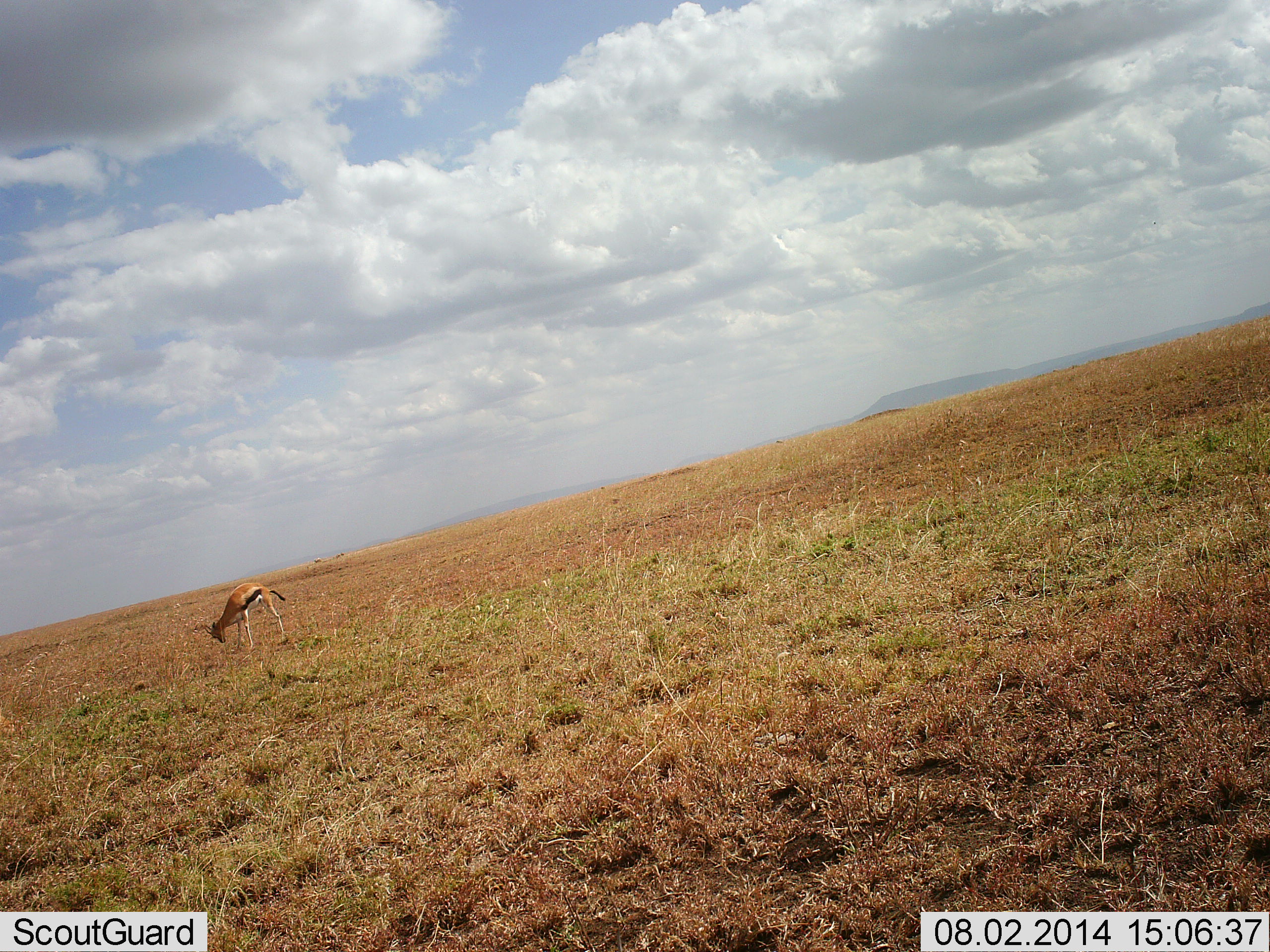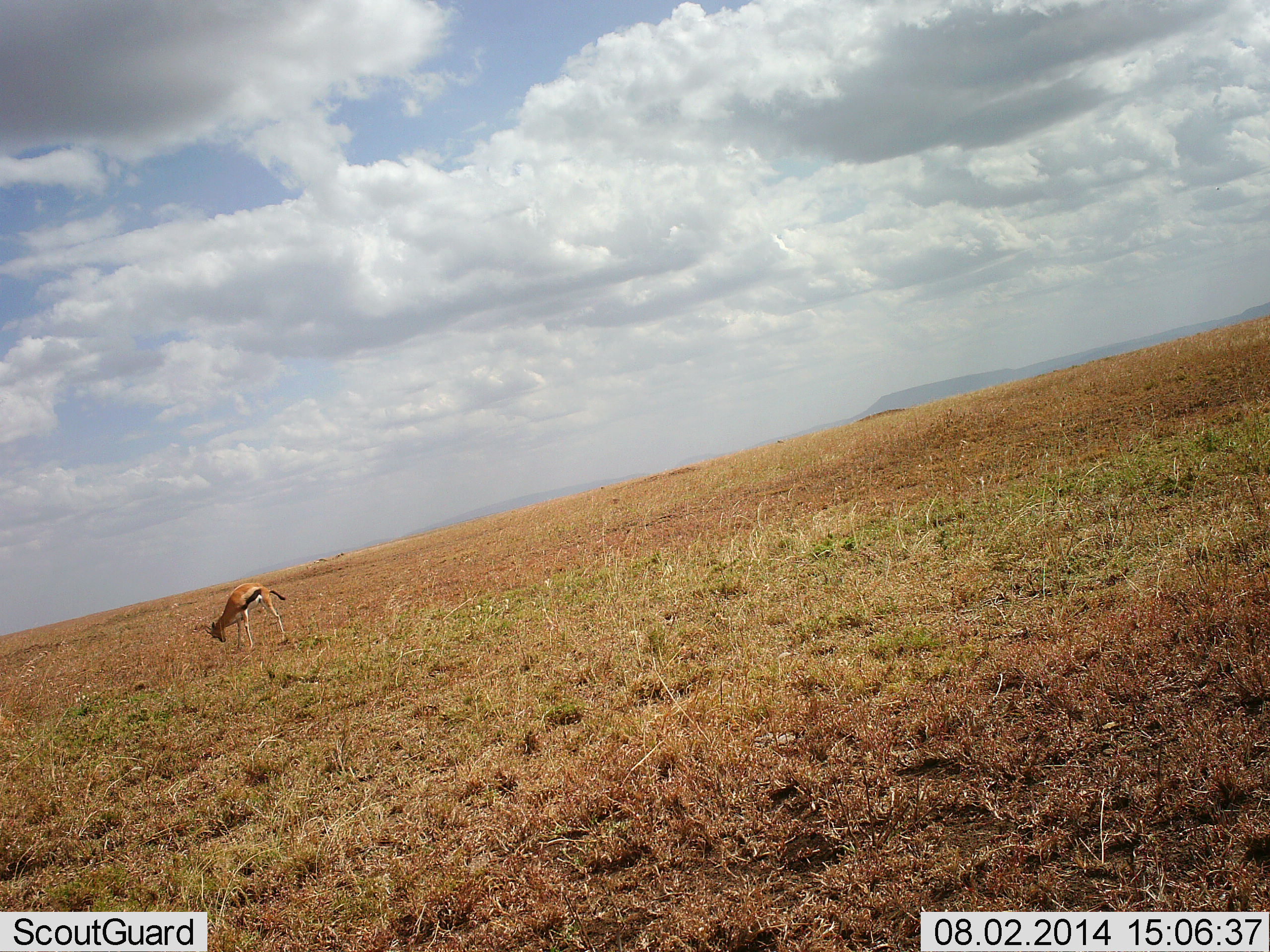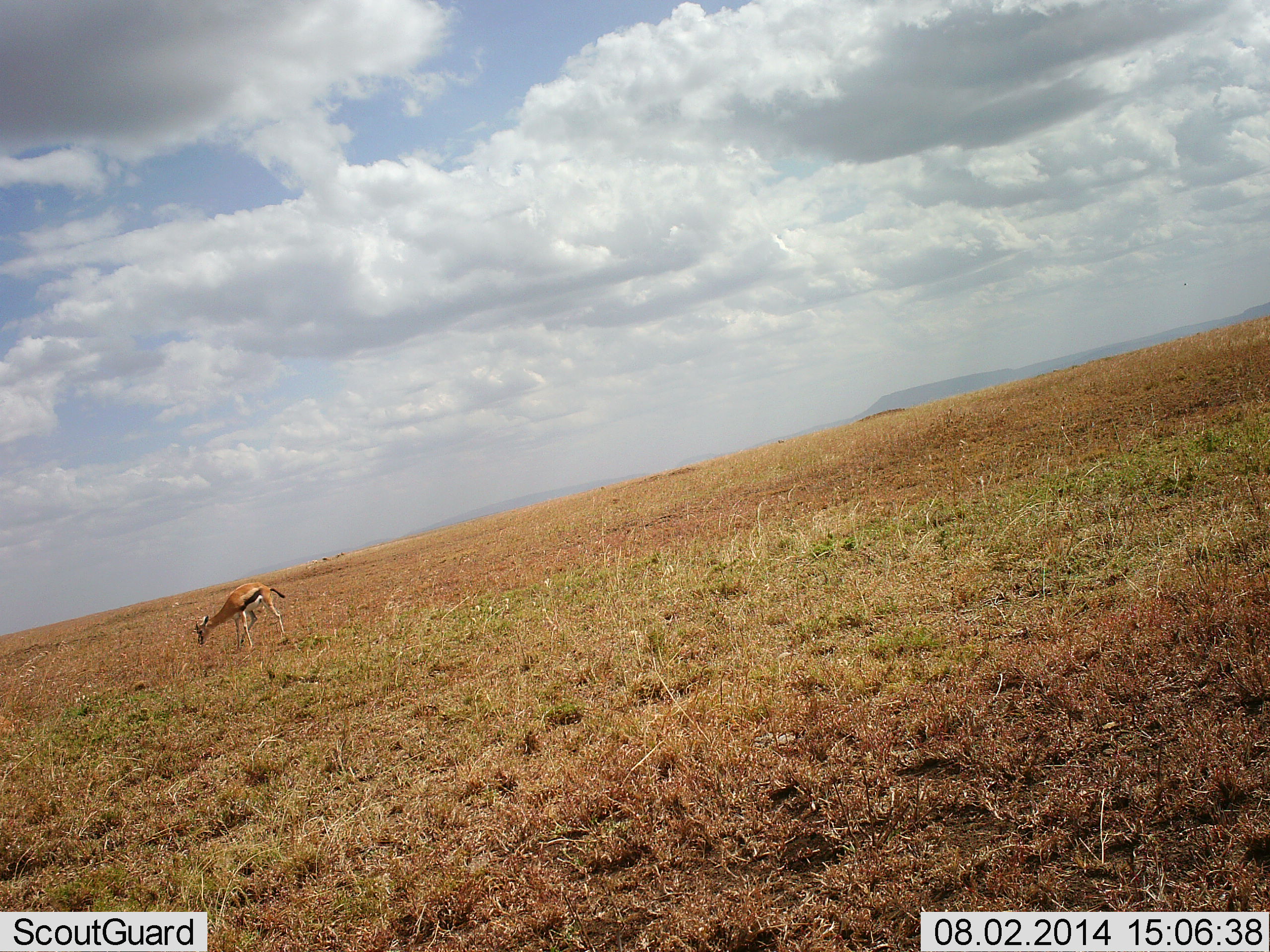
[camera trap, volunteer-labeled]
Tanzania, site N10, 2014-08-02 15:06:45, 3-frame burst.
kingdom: Animalia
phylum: Chordata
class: Mammalia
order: Artiodactyla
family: Bovidae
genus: Eudorcas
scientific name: Eudorcas thomsonii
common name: thomson's gazelle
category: gazellethomsons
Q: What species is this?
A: Gazellethomsons (thomson's gazelle) (Eudorcas thomsonii).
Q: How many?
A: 1.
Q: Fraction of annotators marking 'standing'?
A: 50%.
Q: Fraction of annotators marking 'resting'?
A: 0%.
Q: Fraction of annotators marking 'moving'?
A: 0%.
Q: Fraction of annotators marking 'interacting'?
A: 0%.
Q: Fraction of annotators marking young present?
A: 0%.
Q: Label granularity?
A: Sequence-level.